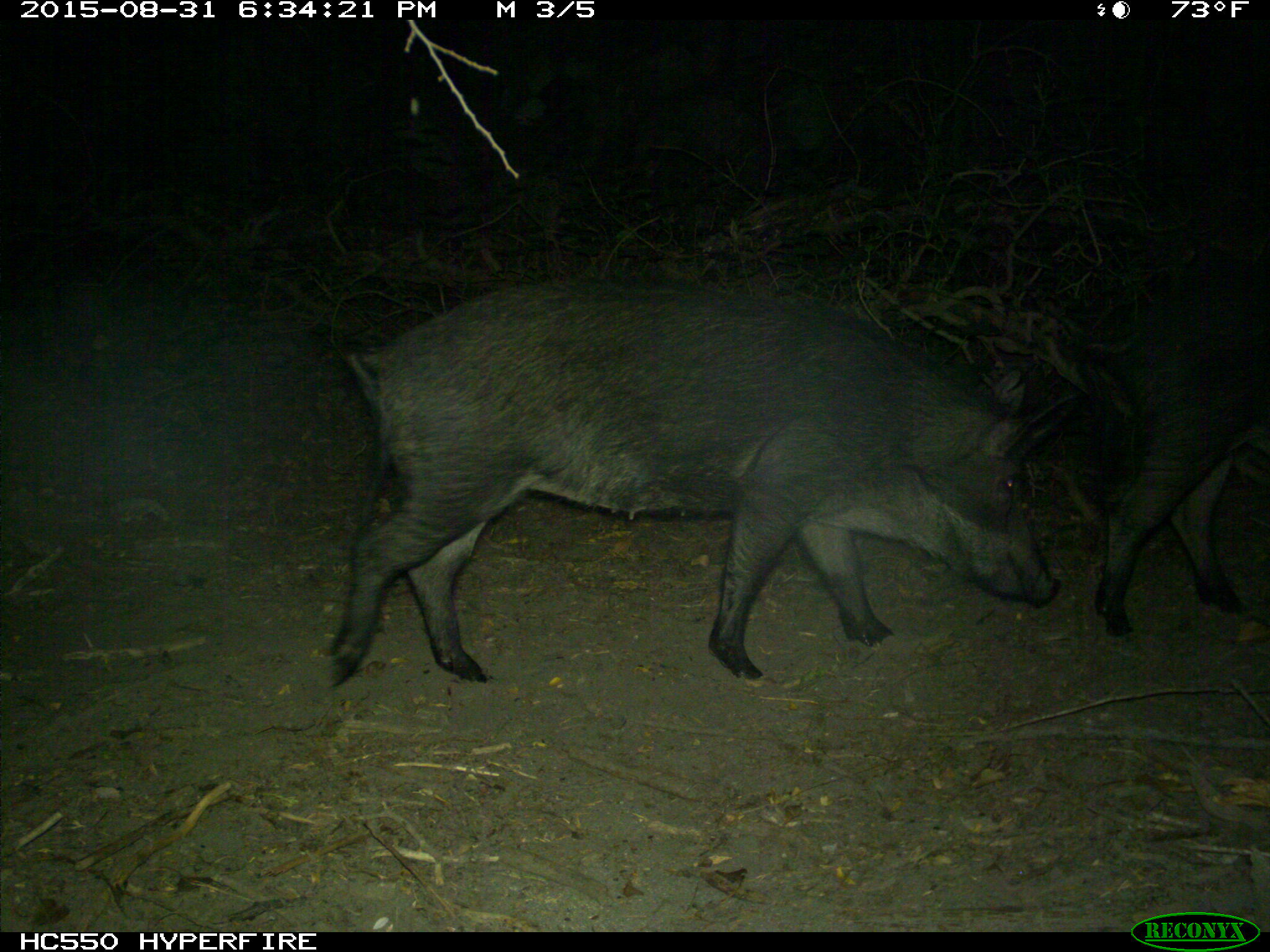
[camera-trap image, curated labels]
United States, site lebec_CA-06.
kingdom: Animalia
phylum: Chordata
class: Mammalia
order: Artiodactyla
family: Suidae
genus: Sus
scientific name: Sus scrofa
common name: wild boar